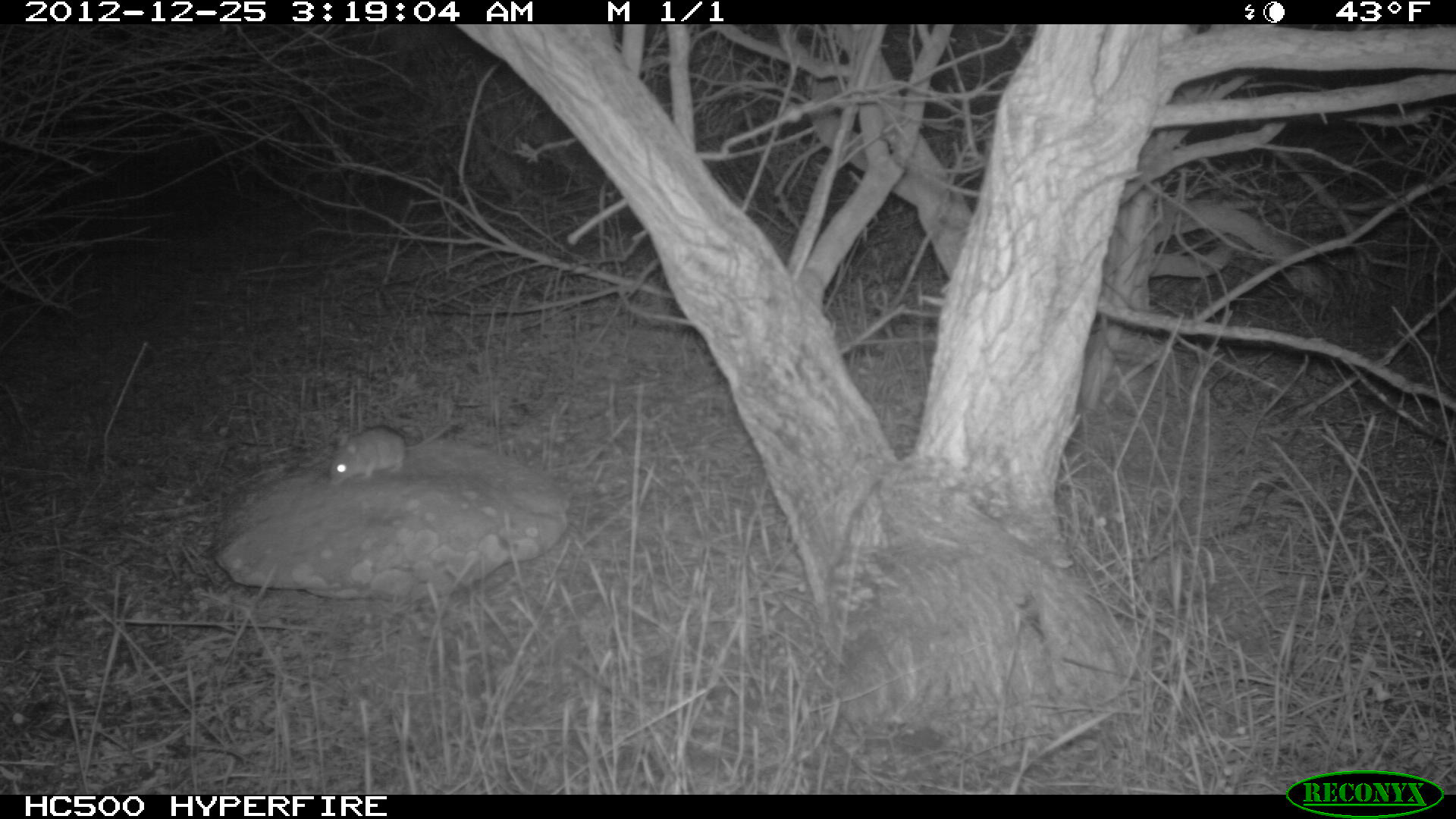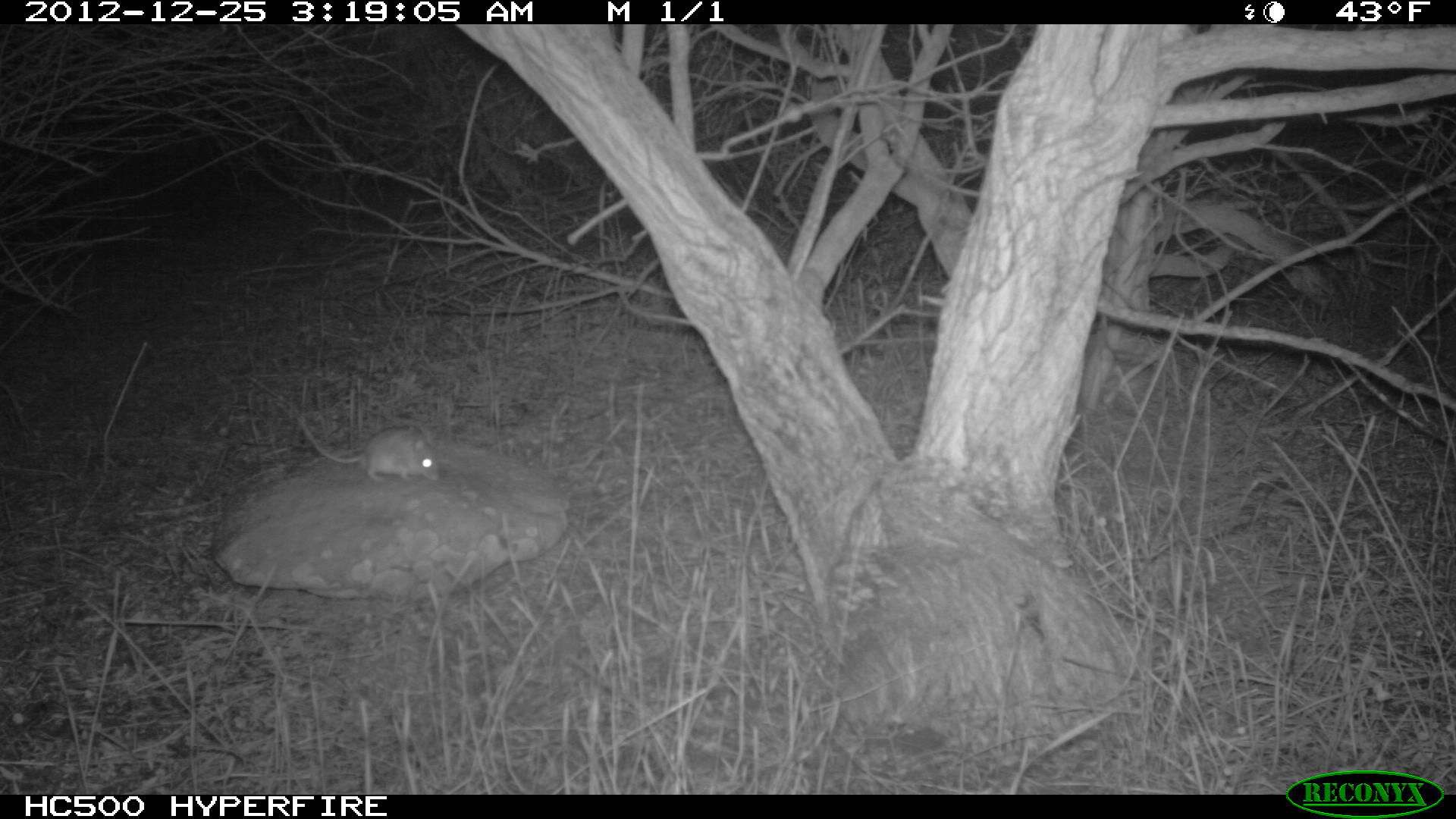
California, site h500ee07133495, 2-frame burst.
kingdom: Animalia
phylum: Chordata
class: Mammalia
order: Rodentia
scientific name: Rodentia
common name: rodent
Rodent (Rodentia).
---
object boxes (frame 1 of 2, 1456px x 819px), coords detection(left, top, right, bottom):
rodent: detection(328, 416, 460, 487)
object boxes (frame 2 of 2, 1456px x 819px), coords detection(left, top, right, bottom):
rodent: detection(297, 416, 439, 481)